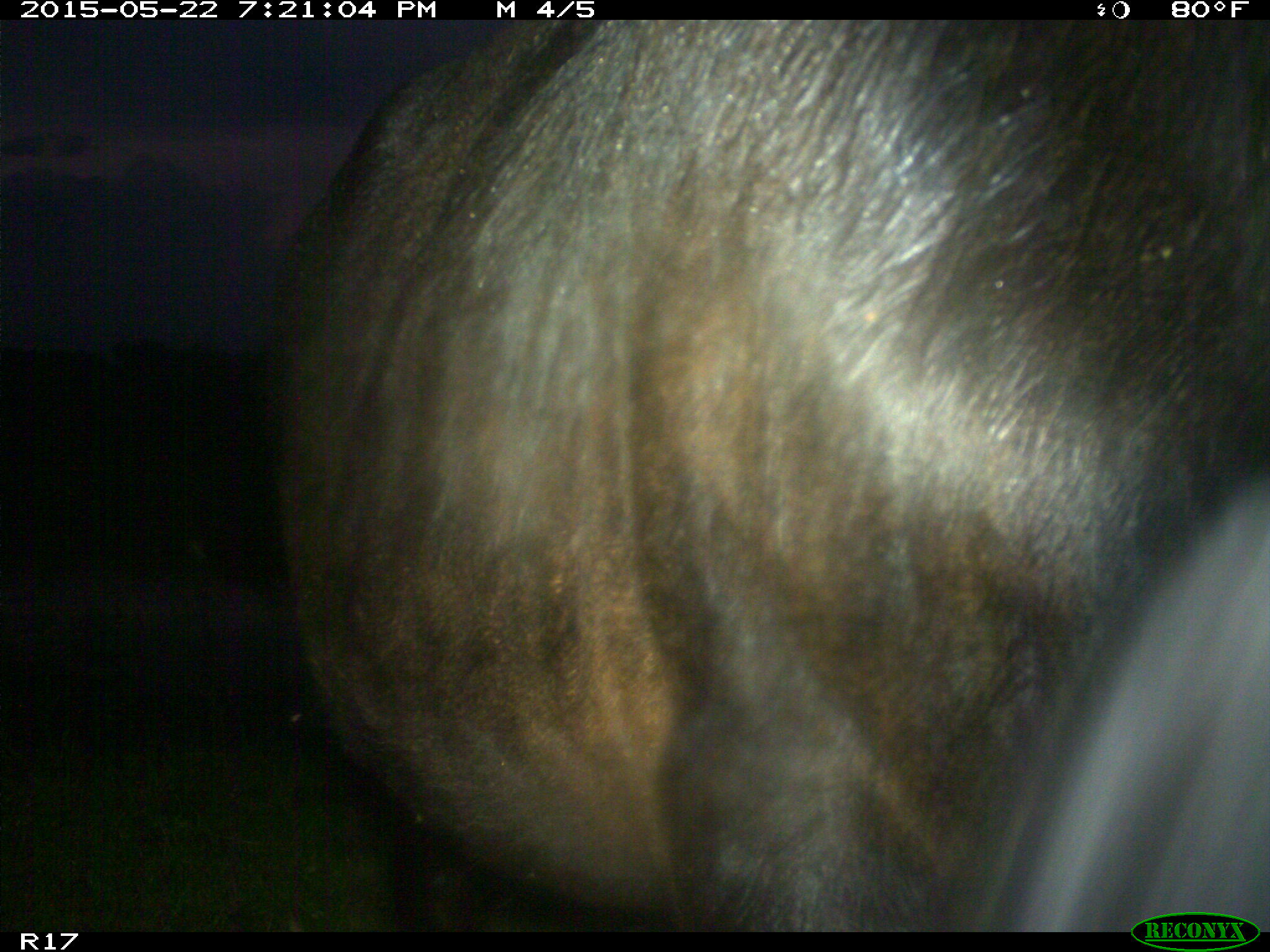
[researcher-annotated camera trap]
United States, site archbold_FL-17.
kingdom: Animalia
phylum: Chordata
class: Mammalia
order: Artiodactyla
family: Bovidae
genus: Bos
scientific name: Bos taurus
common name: domestic cow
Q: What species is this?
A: Bos taurus (domestic cow).